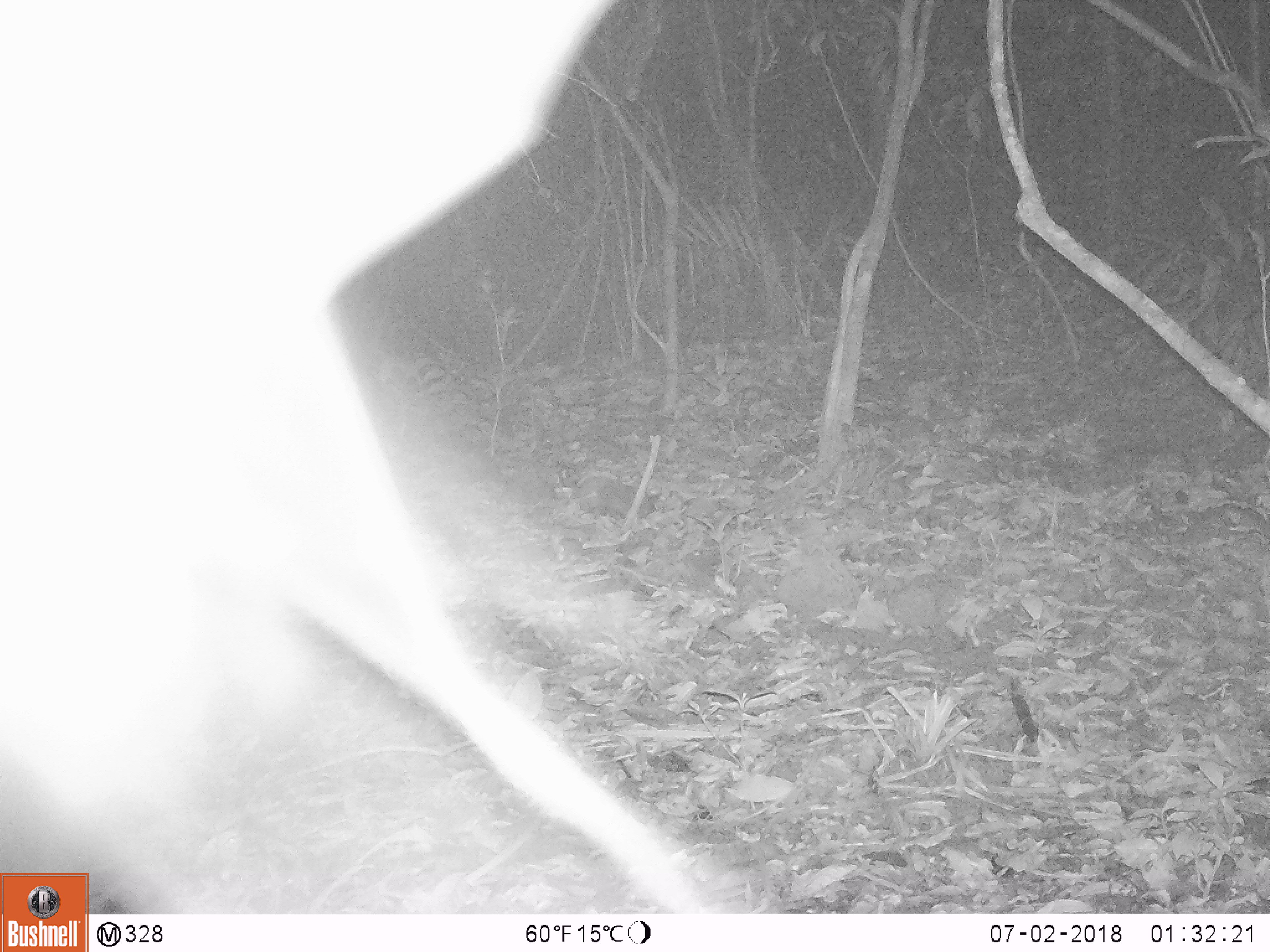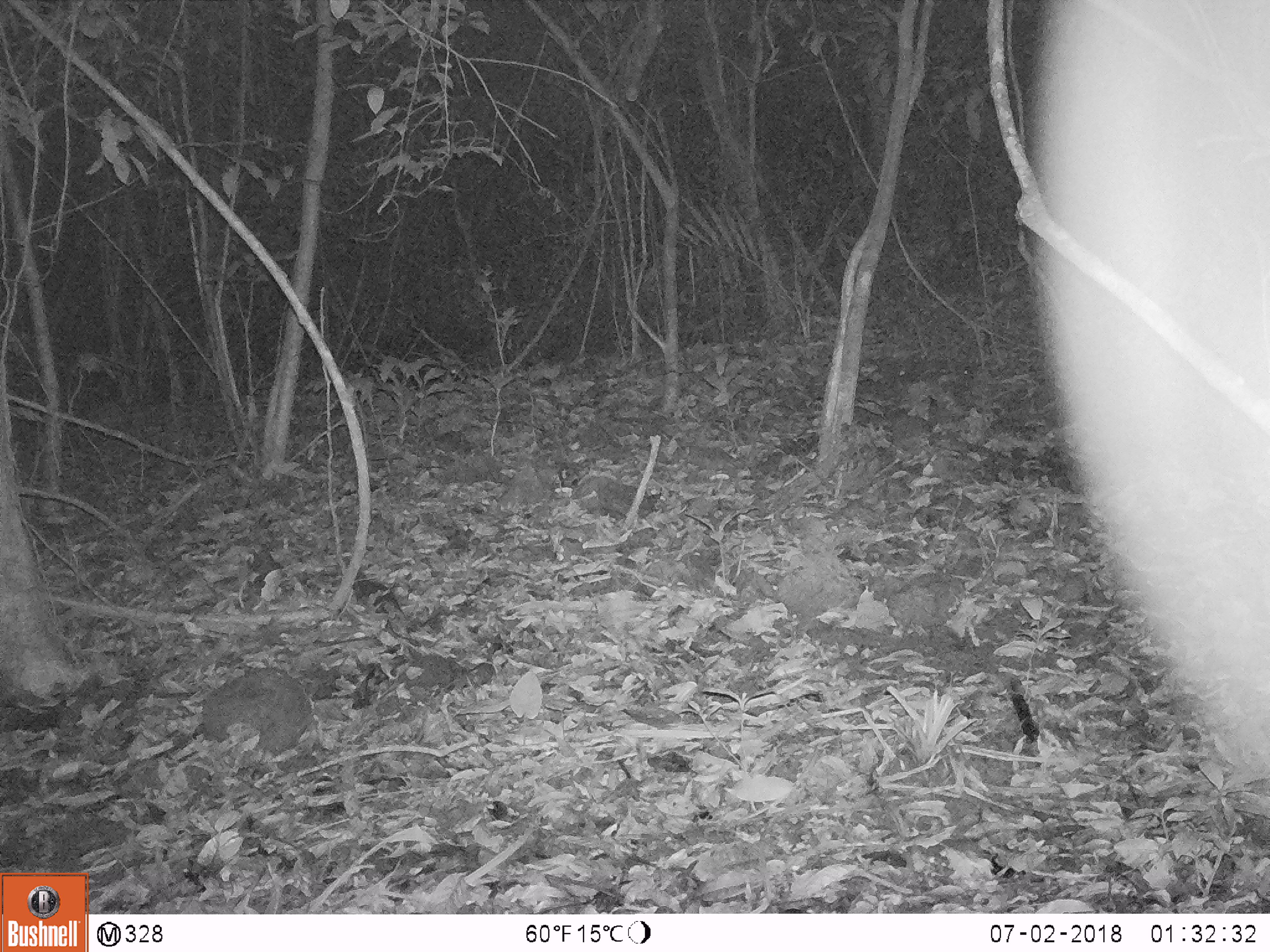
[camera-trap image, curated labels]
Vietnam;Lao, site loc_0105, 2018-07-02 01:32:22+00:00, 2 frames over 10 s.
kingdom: Animalia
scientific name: Animalia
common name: animal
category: unidentified animal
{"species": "unidentified animal (animal) (Animalia)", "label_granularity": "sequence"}